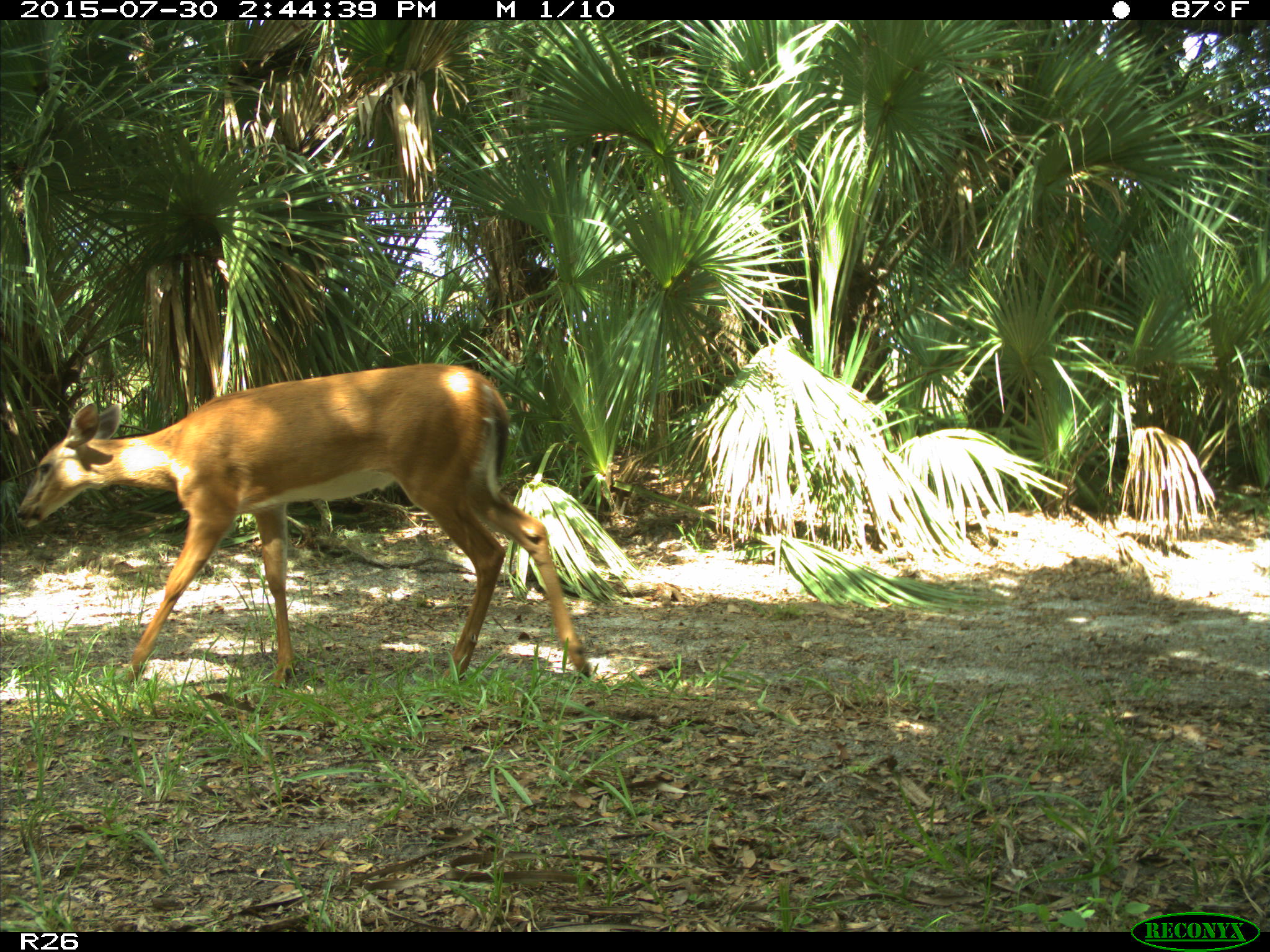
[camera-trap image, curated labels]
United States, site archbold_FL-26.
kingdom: Animalia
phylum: Chordata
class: Mammalia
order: Artiodactyla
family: Cervidae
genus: Odocoileus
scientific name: Odocoileus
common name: deer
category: unidentified deer